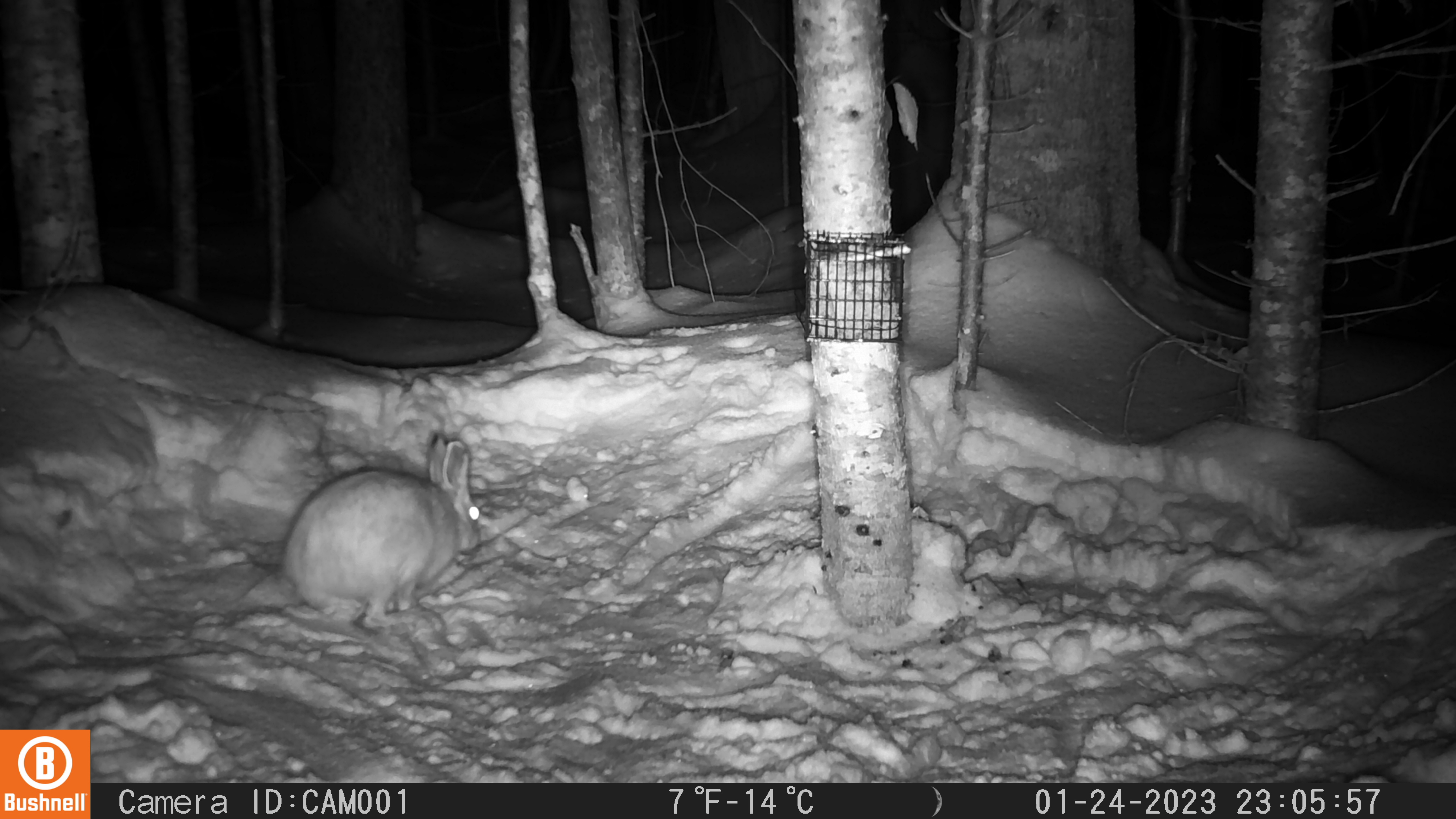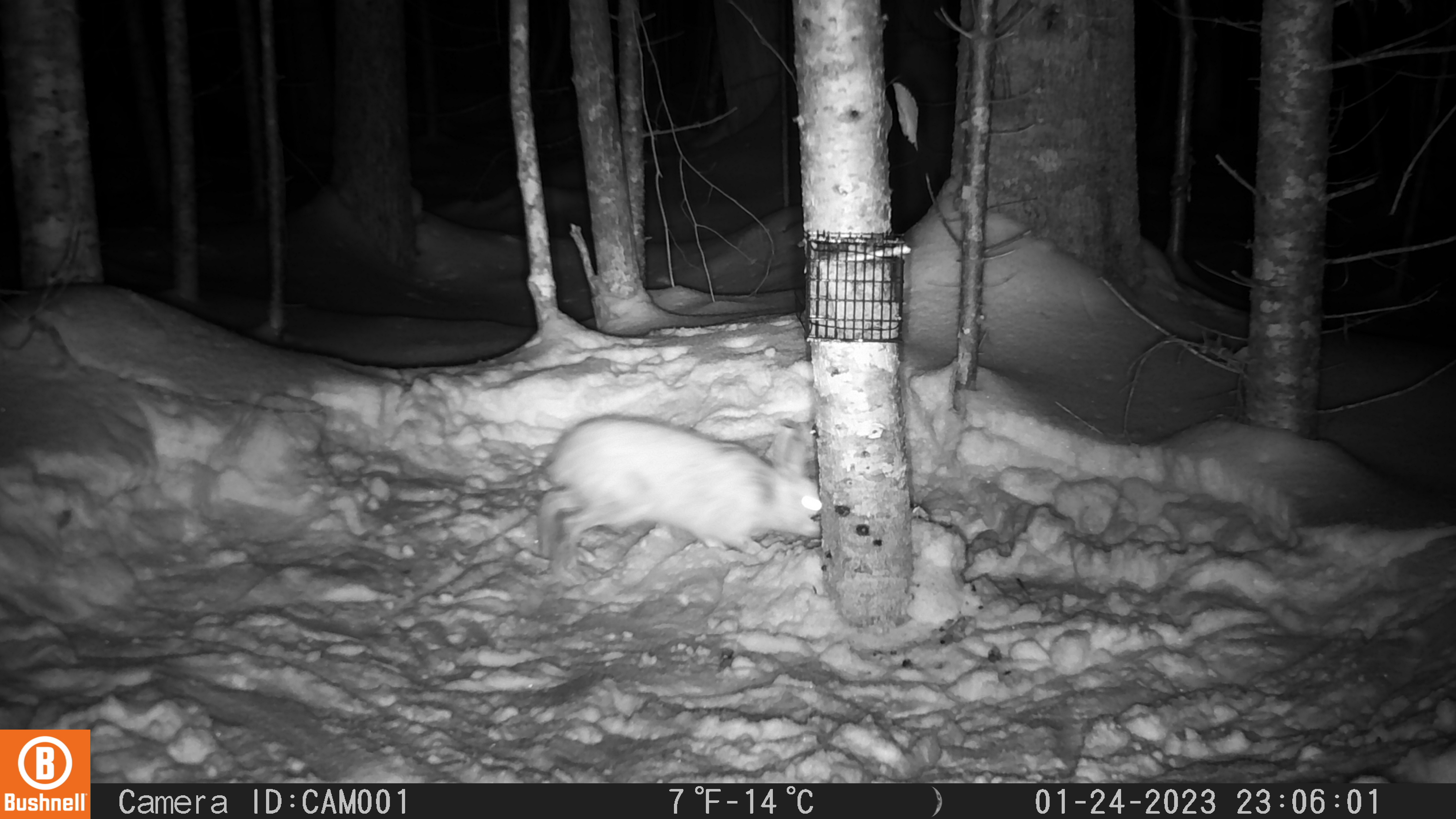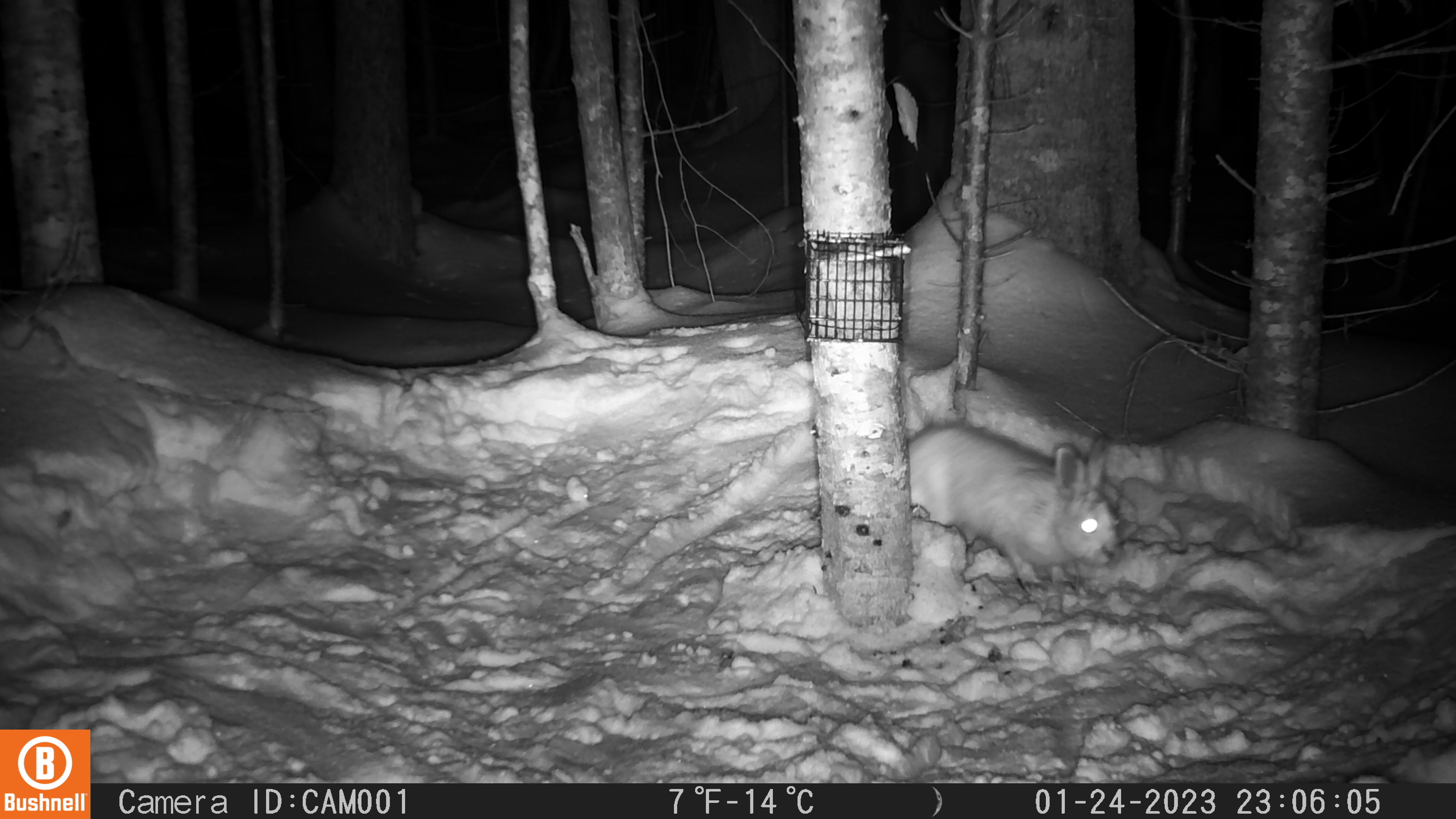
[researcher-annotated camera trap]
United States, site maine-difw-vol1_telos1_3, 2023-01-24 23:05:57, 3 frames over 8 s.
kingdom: Animalia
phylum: Chordata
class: Mammalia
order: Lagomorpha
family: Leporidae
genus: Lepus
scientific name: Lepus americanus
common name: snowshoe hare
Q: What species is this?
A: Snowshoe hare (Lepus americanus).